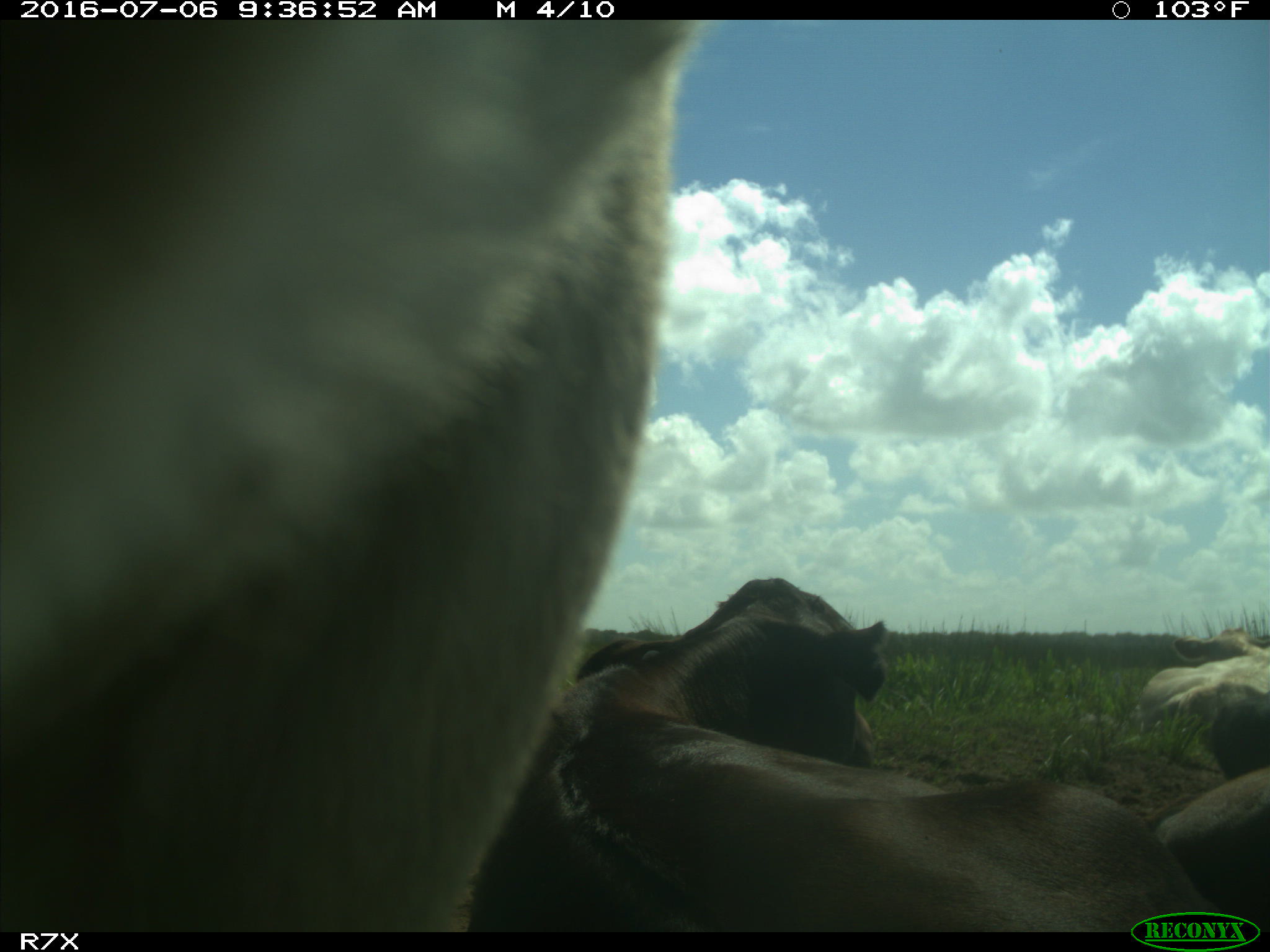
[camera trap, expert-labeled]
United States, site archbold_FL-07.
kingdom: Animalia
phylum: Chordata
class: Mammalia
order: Artiodactyla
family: Bovidae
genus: Bos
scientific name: Bos taurus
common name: domestic cow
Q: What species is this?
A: Bos taurus (domestic cow).